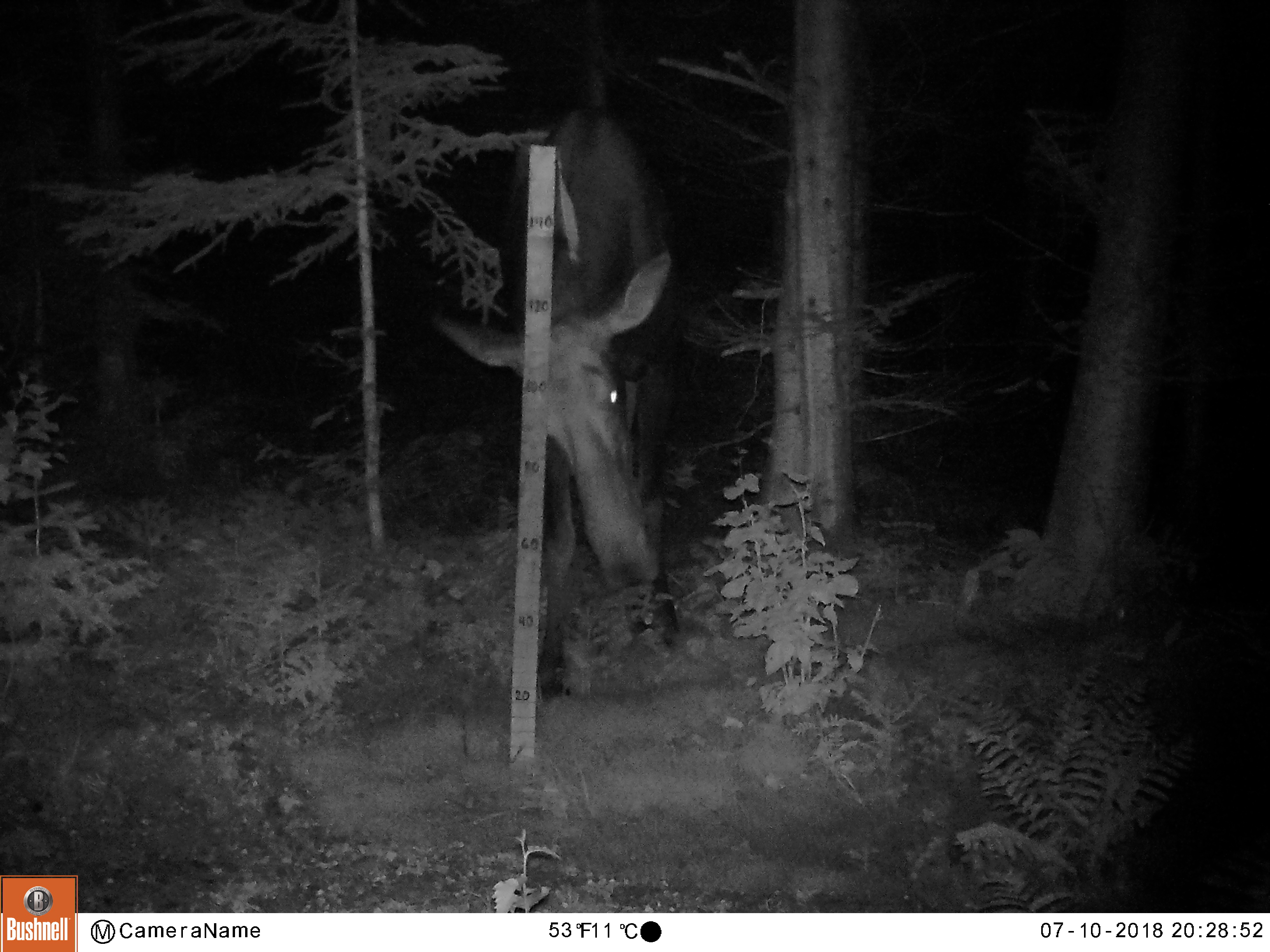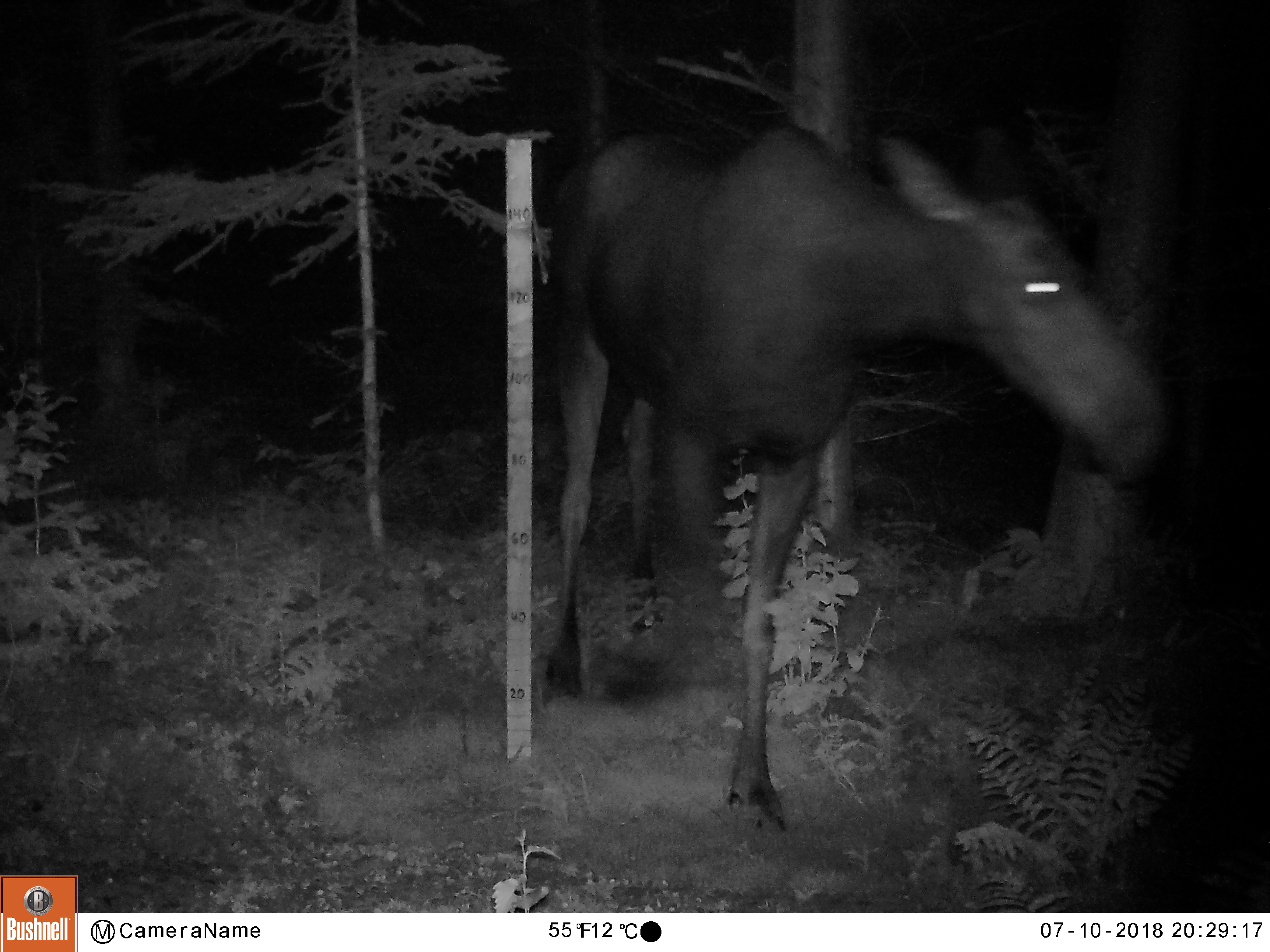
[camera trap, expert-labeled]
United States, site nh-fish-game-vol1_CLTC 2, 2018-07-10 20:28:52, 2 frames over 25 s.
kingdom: Animalia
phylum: Chordata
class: Mammalia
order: Artiodactyla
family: Cervidae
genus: Alces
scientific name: Alces alces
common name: moose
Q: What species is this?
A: Moose (Alces alces).